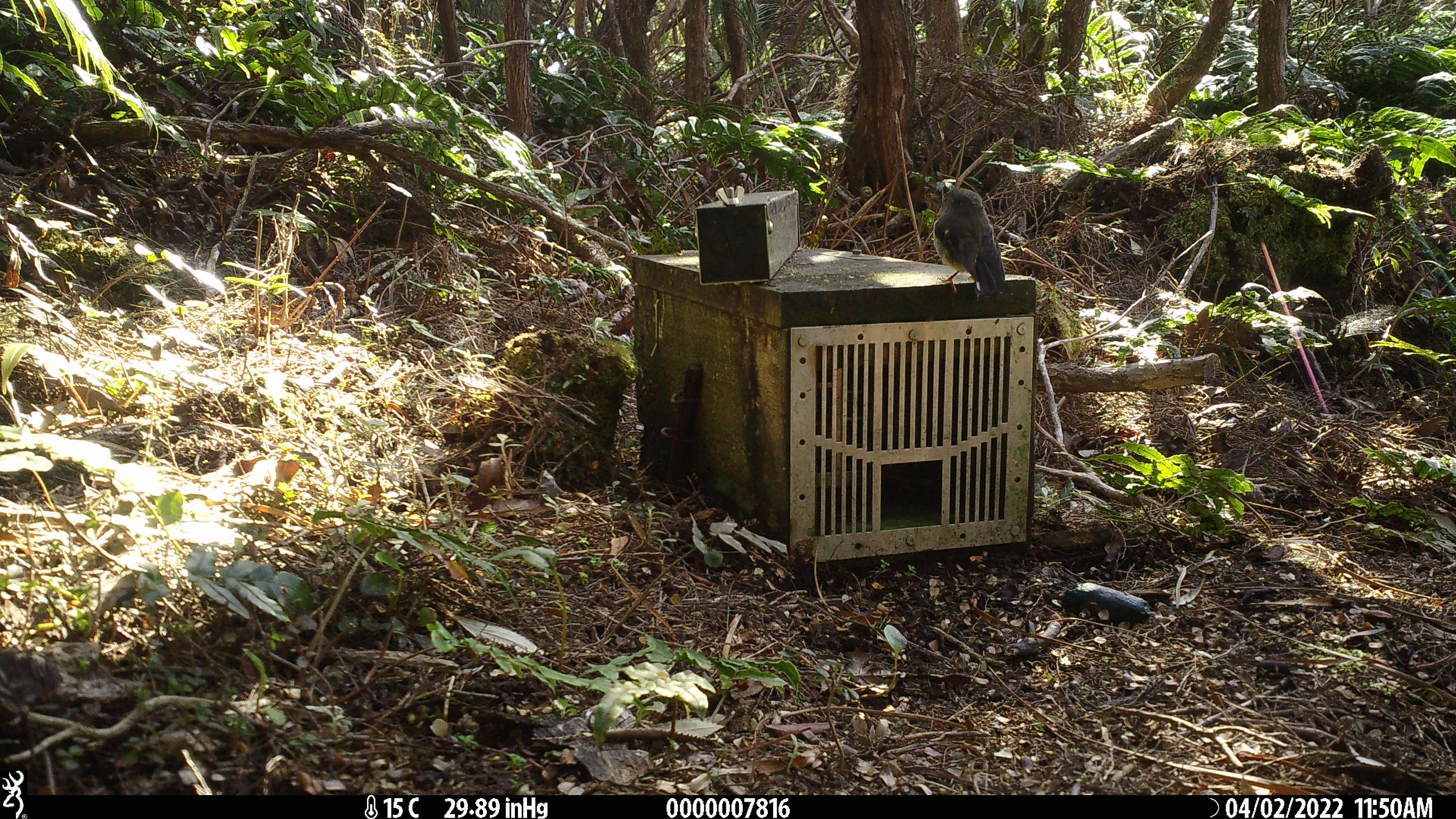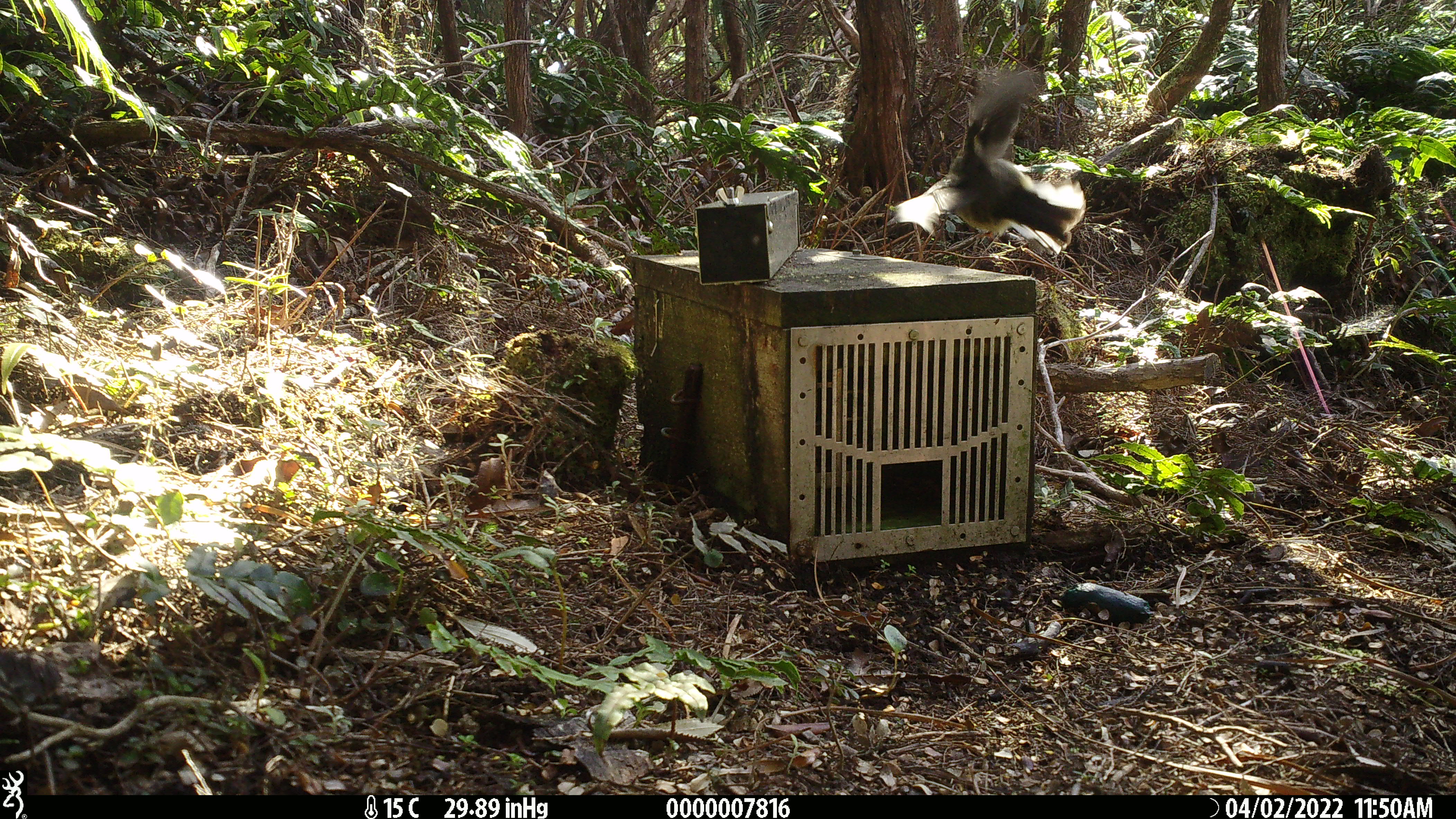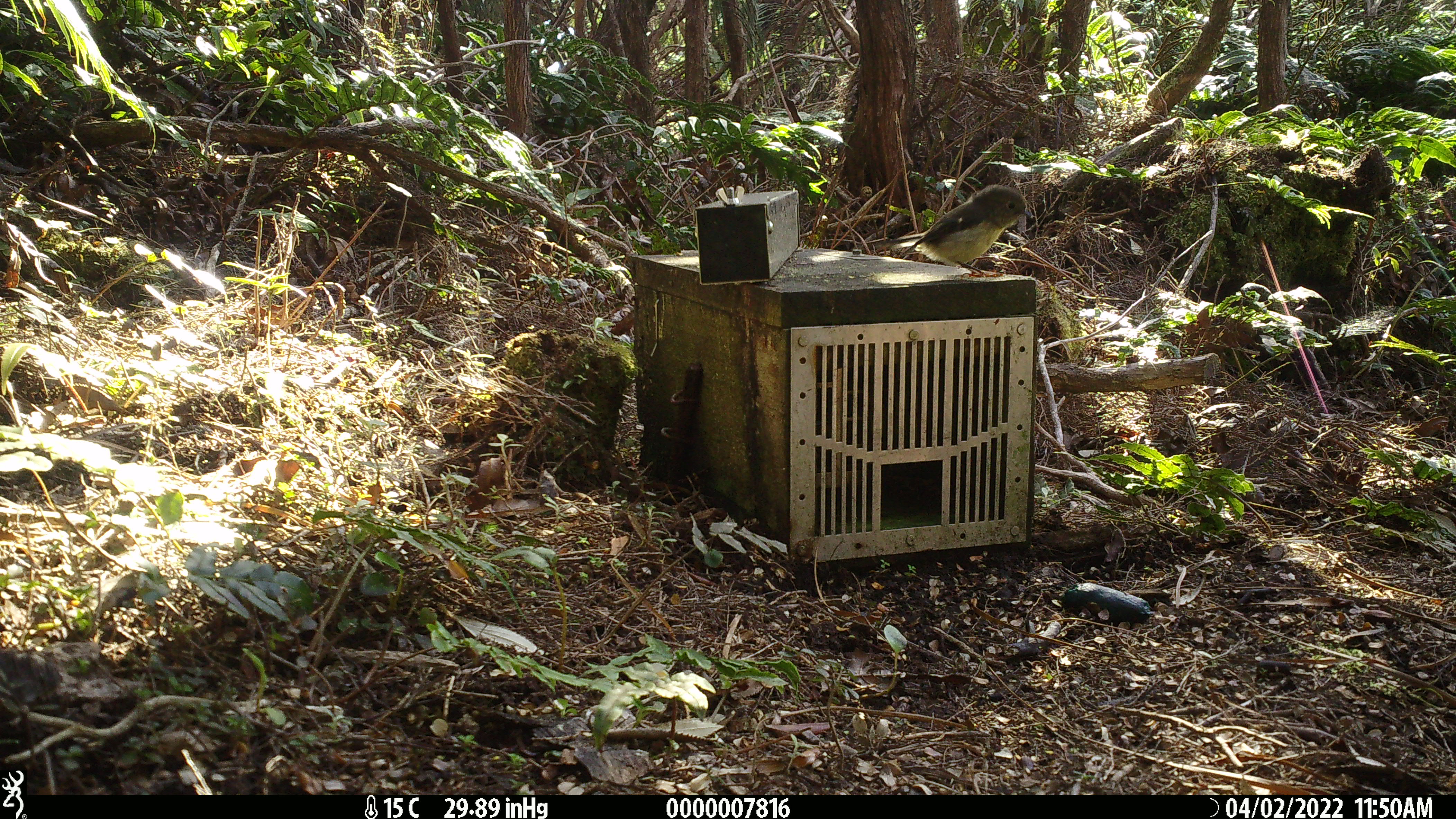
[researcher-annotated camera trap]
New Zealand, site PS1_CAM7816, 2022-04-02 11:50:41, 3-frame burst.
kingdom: Animalia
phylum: Chordata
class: Aves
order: Passeriformes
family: Petroicidae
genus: Petroica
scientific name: Petroica macrocephala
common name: tomtit